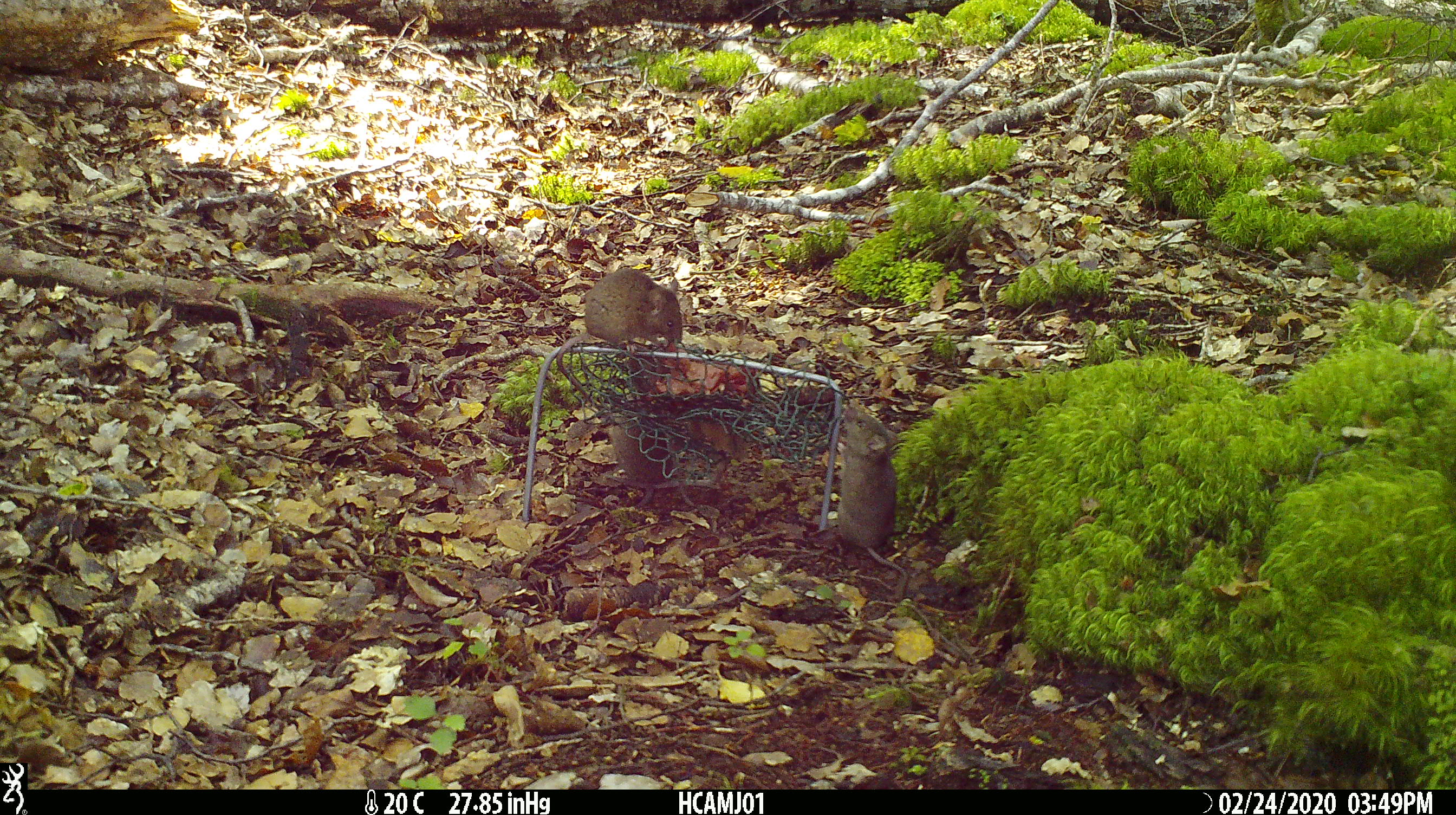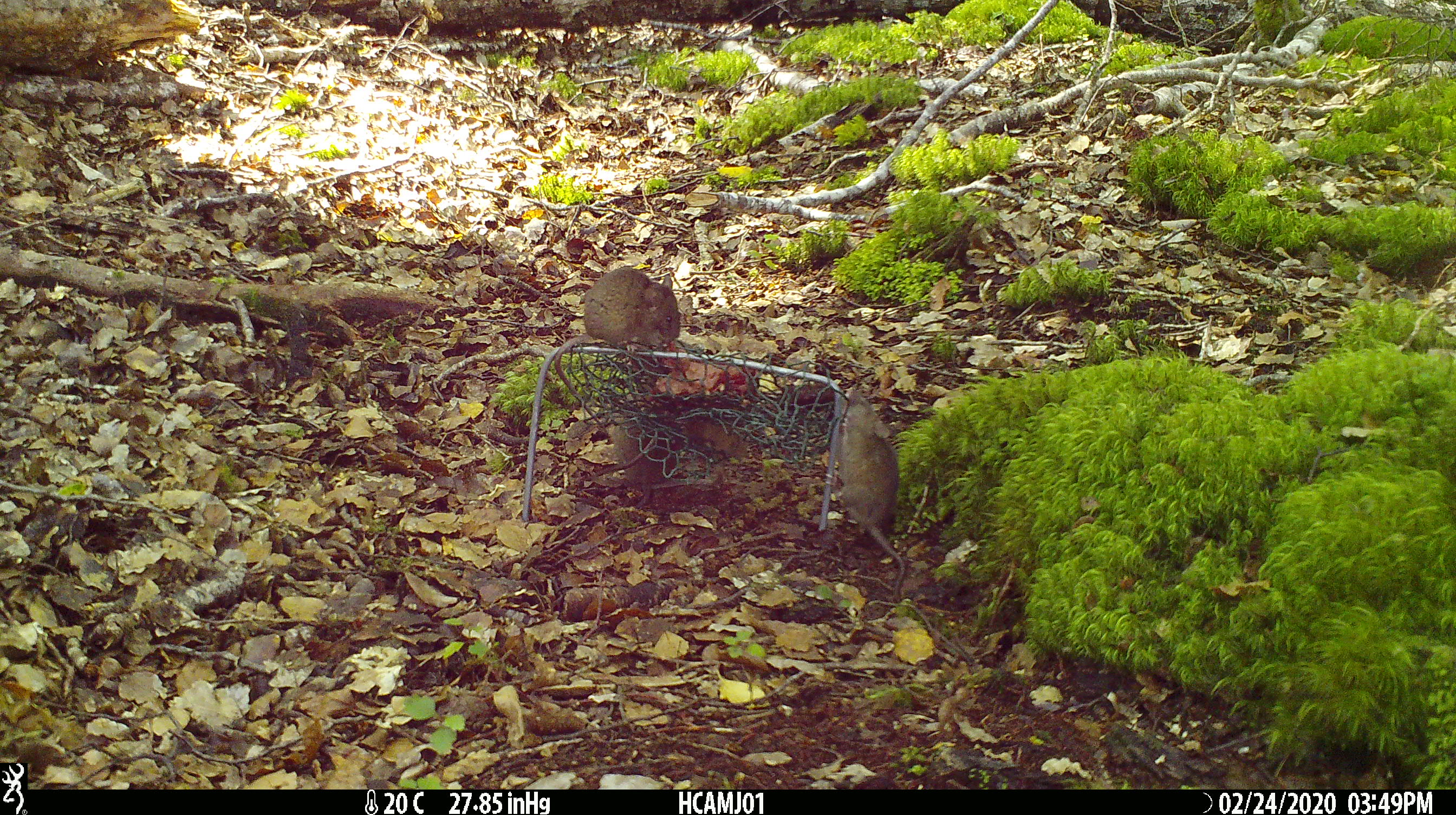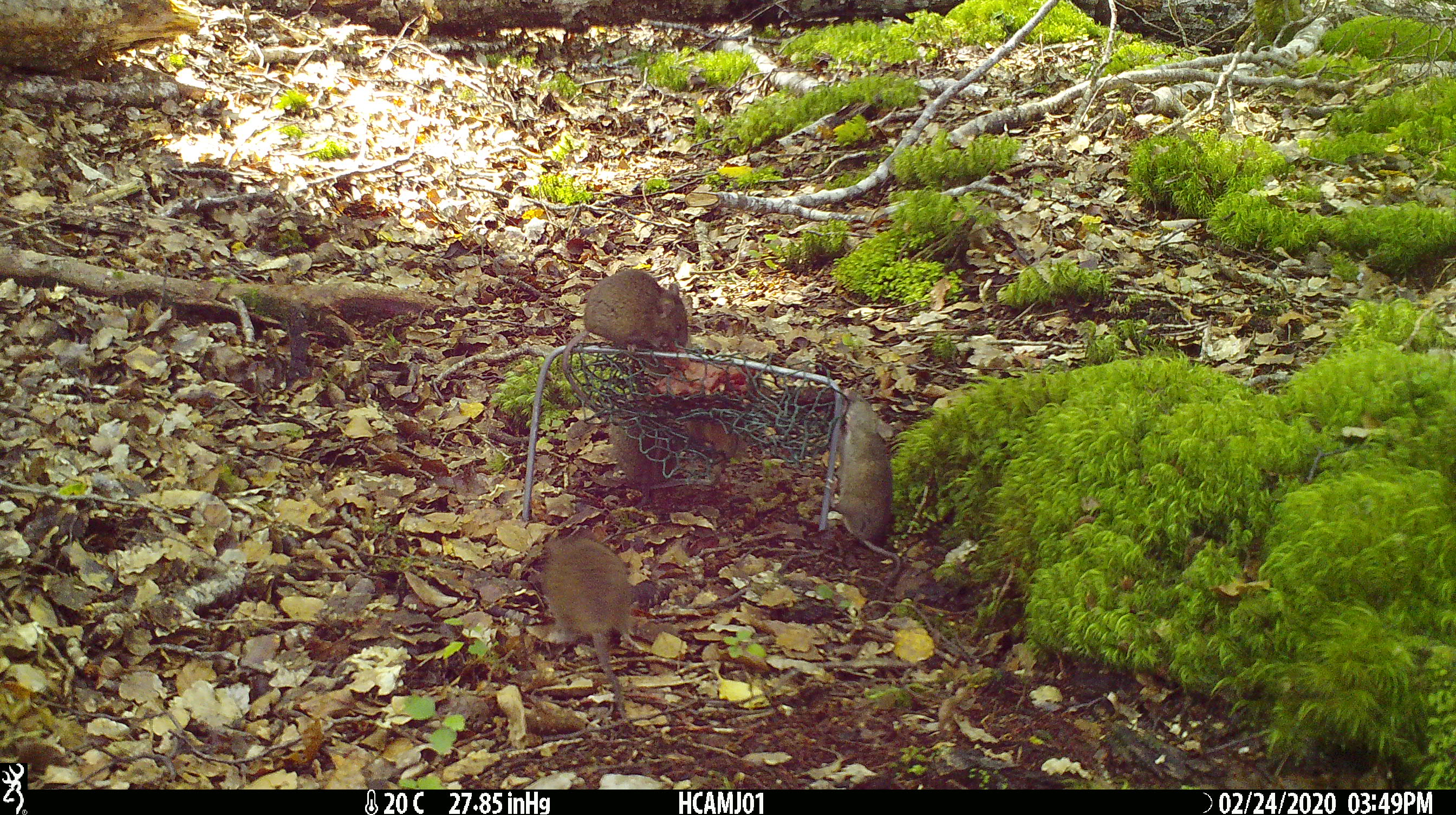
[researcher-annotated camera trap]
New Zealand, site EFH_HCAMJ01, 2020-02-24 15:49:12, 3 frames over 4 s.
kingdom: Animalia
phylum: Chordata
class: Mammalia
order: Rodentia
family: Muridae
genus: Mus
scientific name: Mus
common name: mouse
Mouse (Mus).